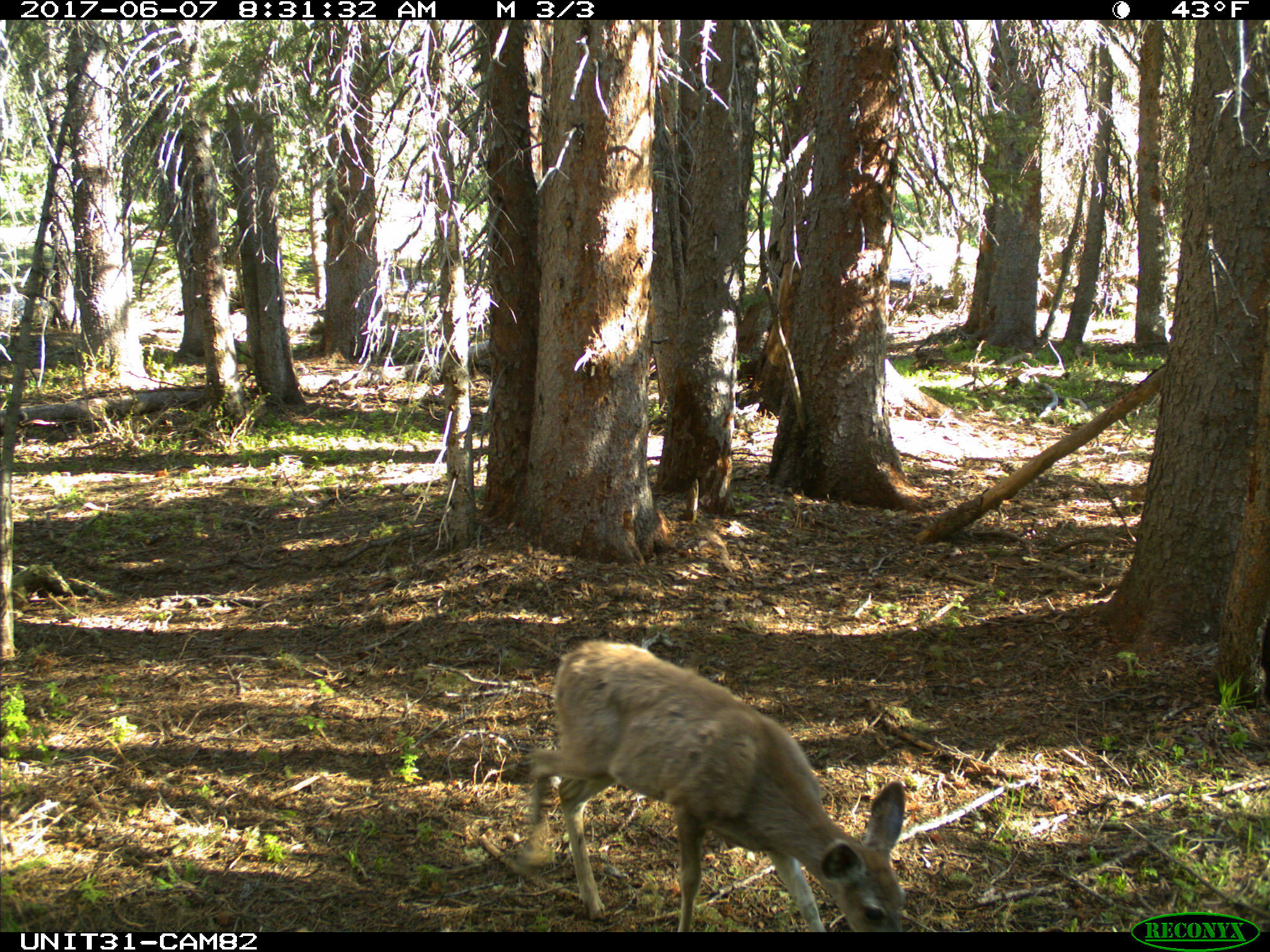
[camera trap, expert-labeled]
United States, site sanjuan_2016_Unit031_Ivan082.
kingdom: Animalia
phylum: Chordata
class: Mammalia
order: Artiodactyla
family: Cervidae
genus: Odocoileus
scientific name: Odocoileus hemionus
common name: mule deer